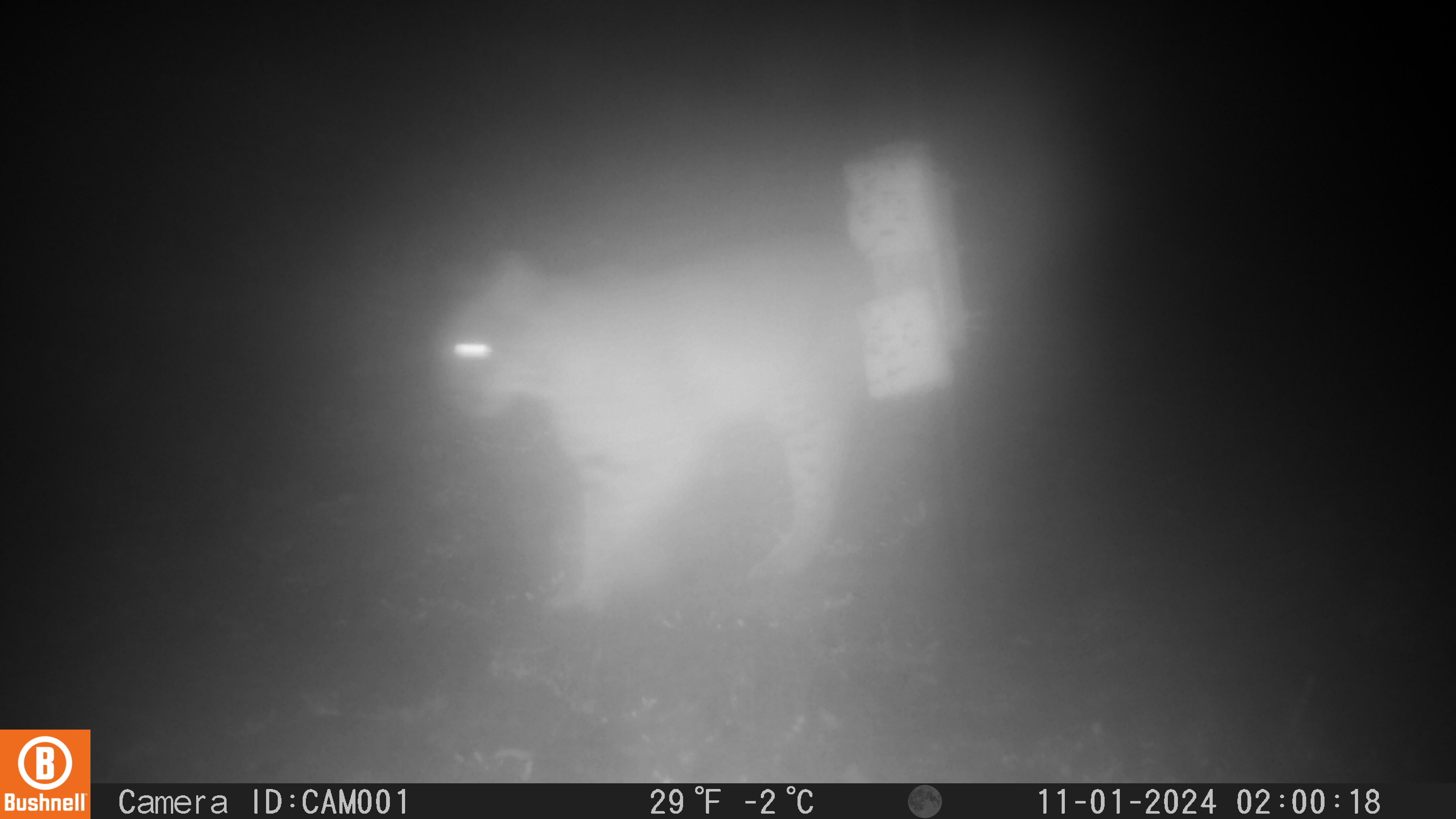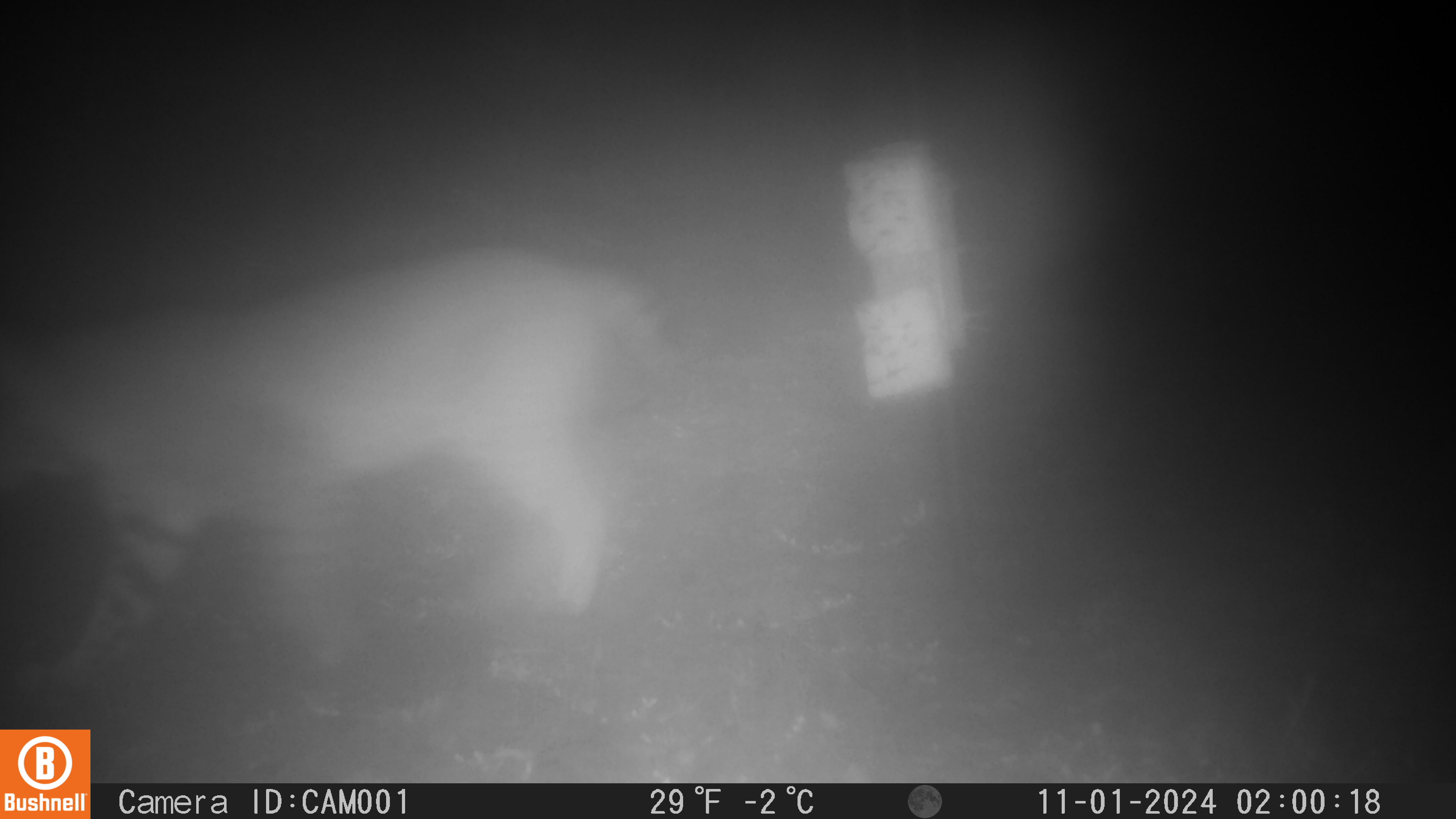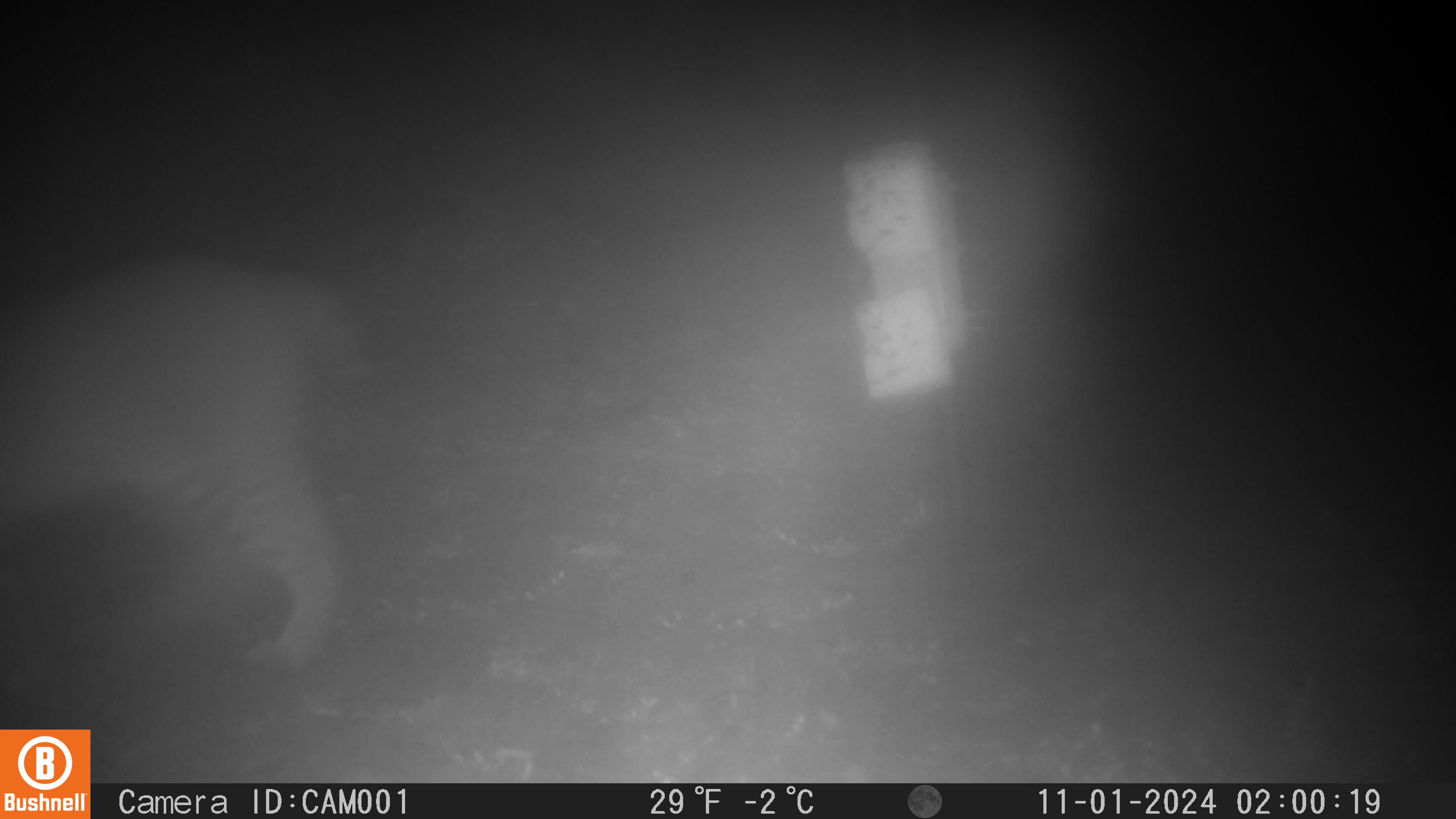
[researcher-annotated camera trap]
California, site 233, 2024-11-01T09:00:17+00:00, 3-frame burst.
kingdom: Animalia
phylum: Chordata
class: Mammalia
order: Carnivora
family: Felidae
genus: Lynx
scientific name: Lynx rufus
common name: bobcat